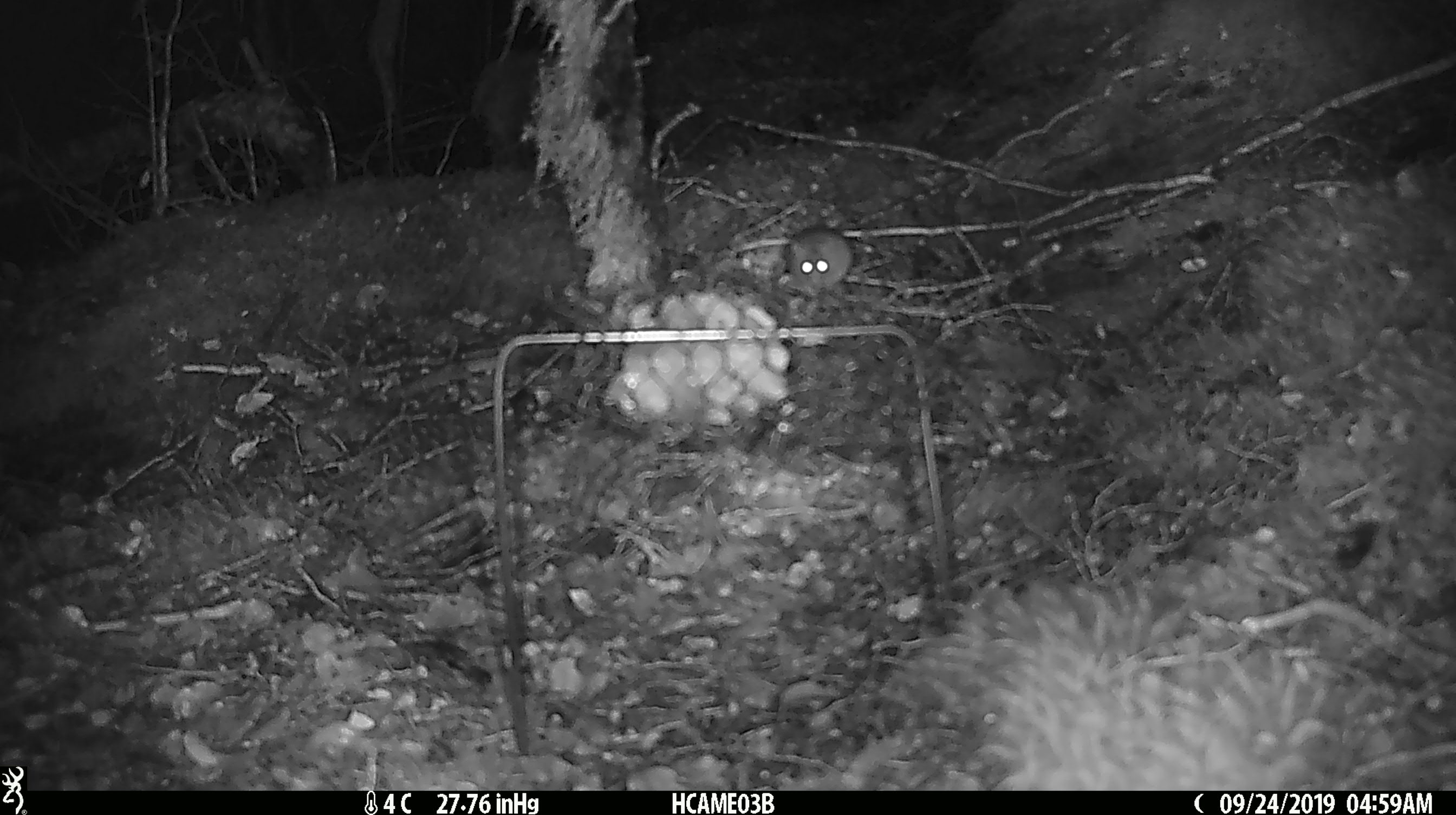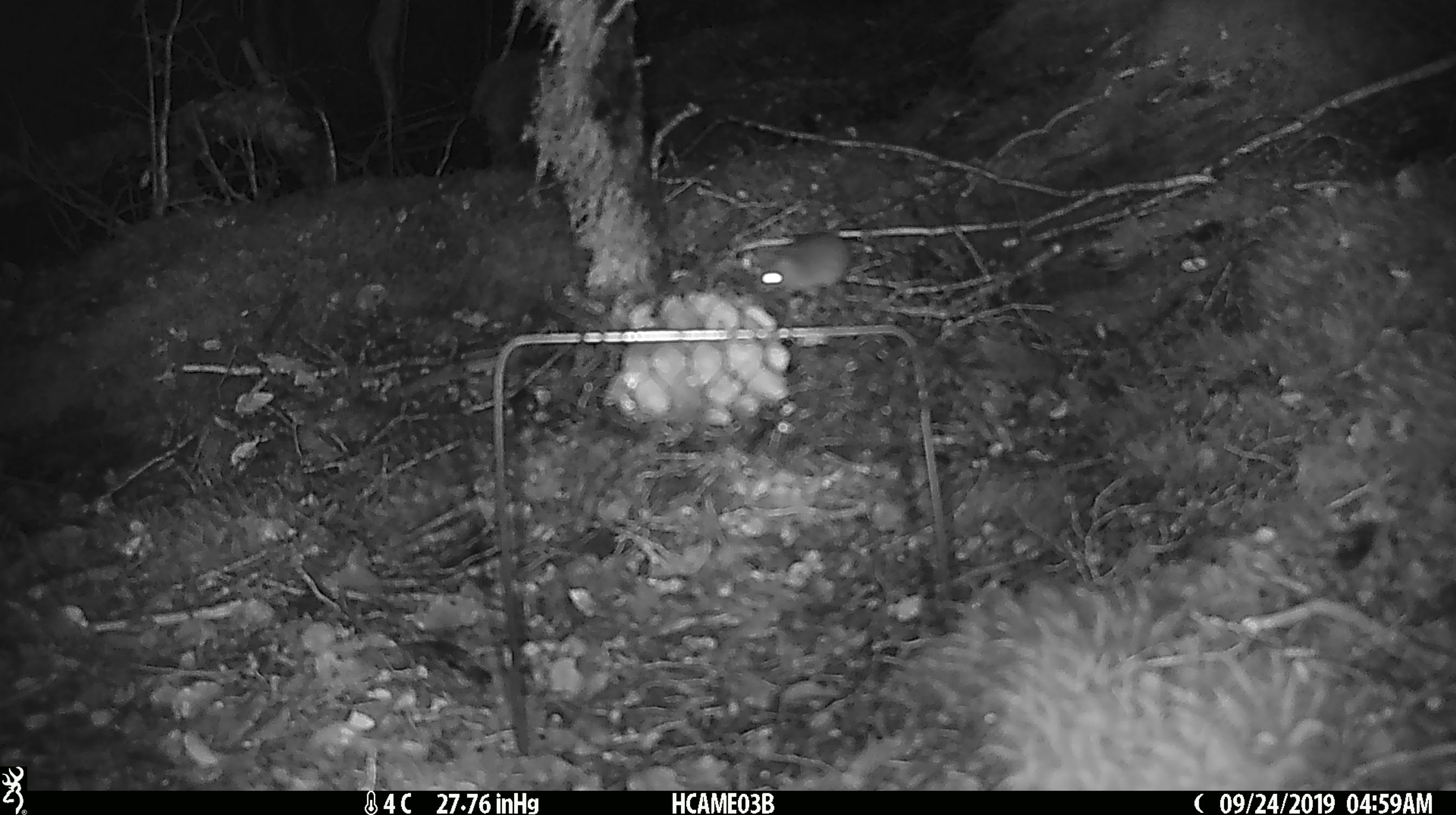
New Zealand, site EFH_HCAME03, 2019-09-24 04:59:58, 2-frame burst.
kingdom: Animalia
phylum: Chordata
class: Mammalia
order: Rodentia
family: Muridae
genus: Mus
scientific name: Mus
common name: mouse